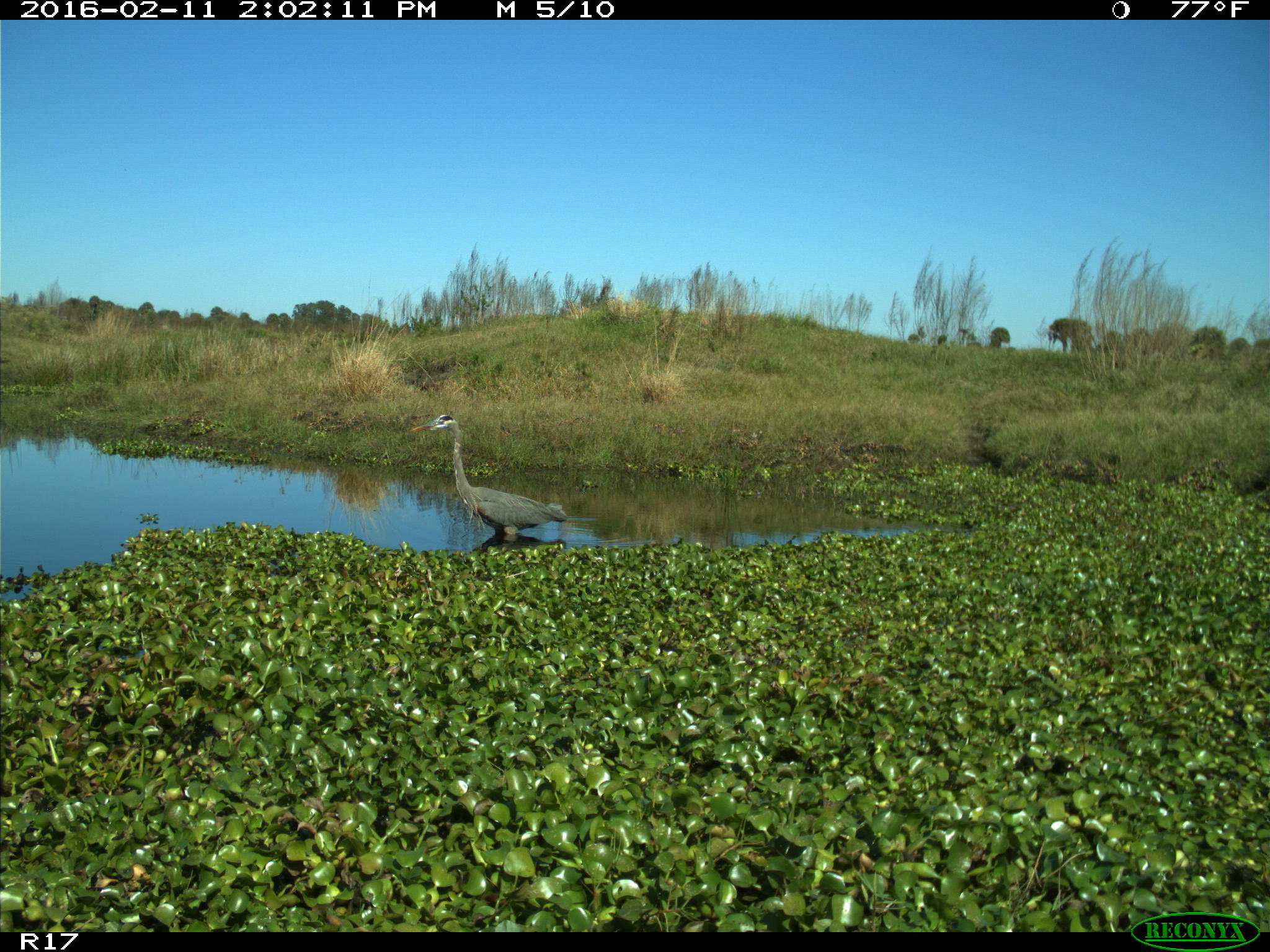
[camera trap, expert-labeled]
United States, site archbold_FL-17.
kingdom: Animalia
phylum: Chordata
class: Aves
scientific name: Aves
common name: birds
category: unidentified bird